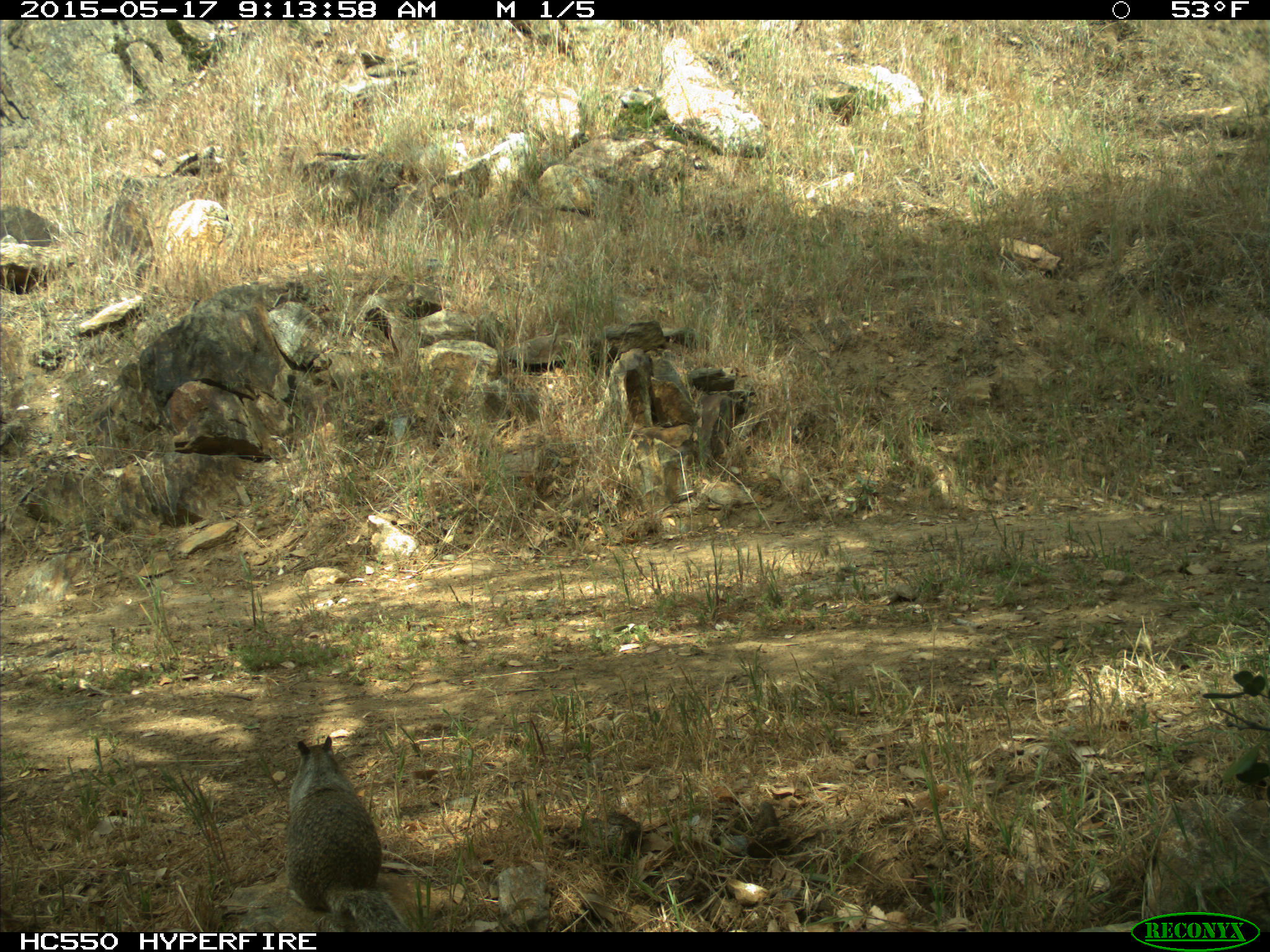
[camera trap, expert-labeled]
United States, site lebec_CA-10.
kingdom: Animalia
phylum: Chordata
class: Mammalia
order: Rodentia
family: Sciuridae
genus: Otospermophilus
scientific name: Otospermophilus beecheyi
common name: california ground squirrel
Otospermophilus beecheyi (california ground squirrel).